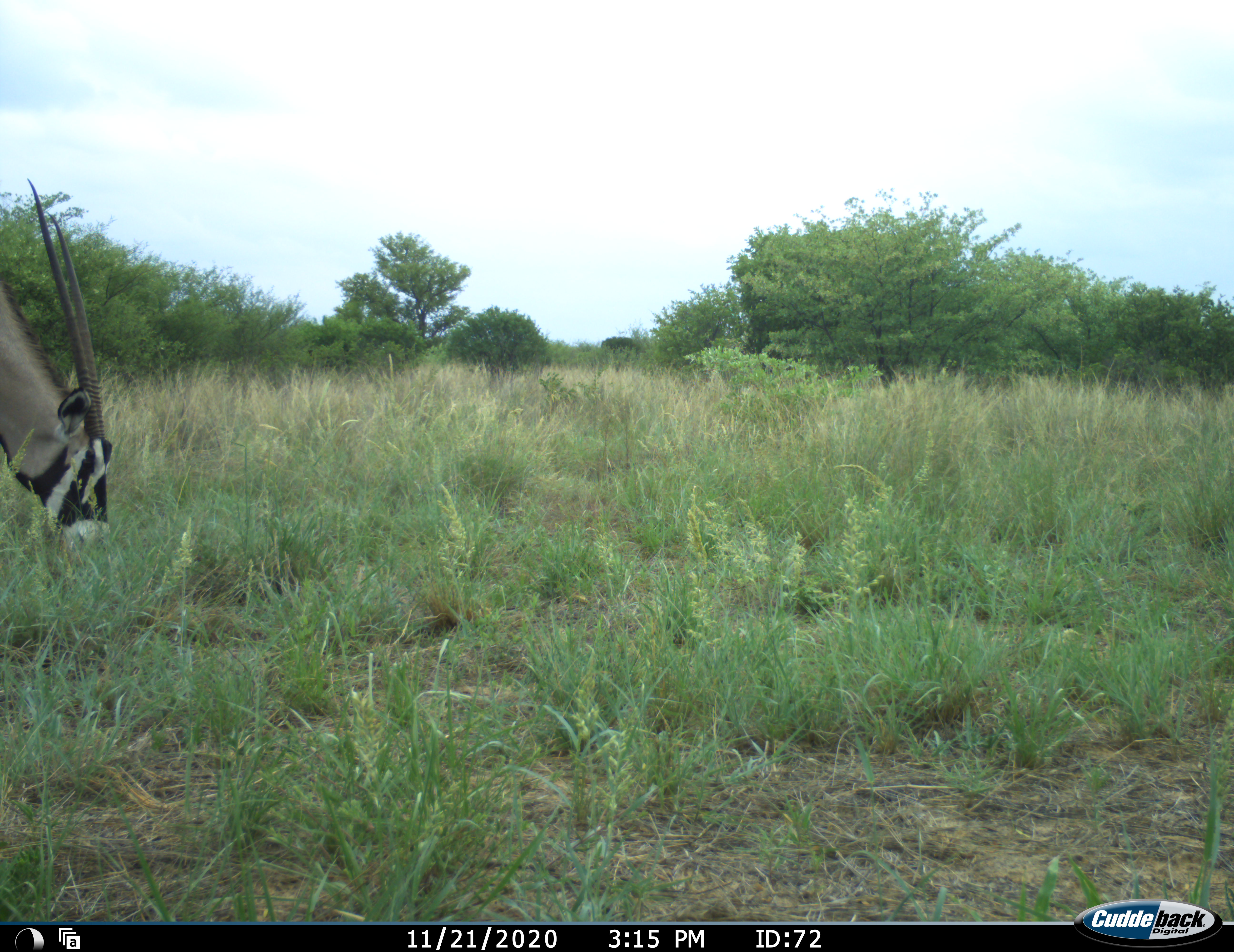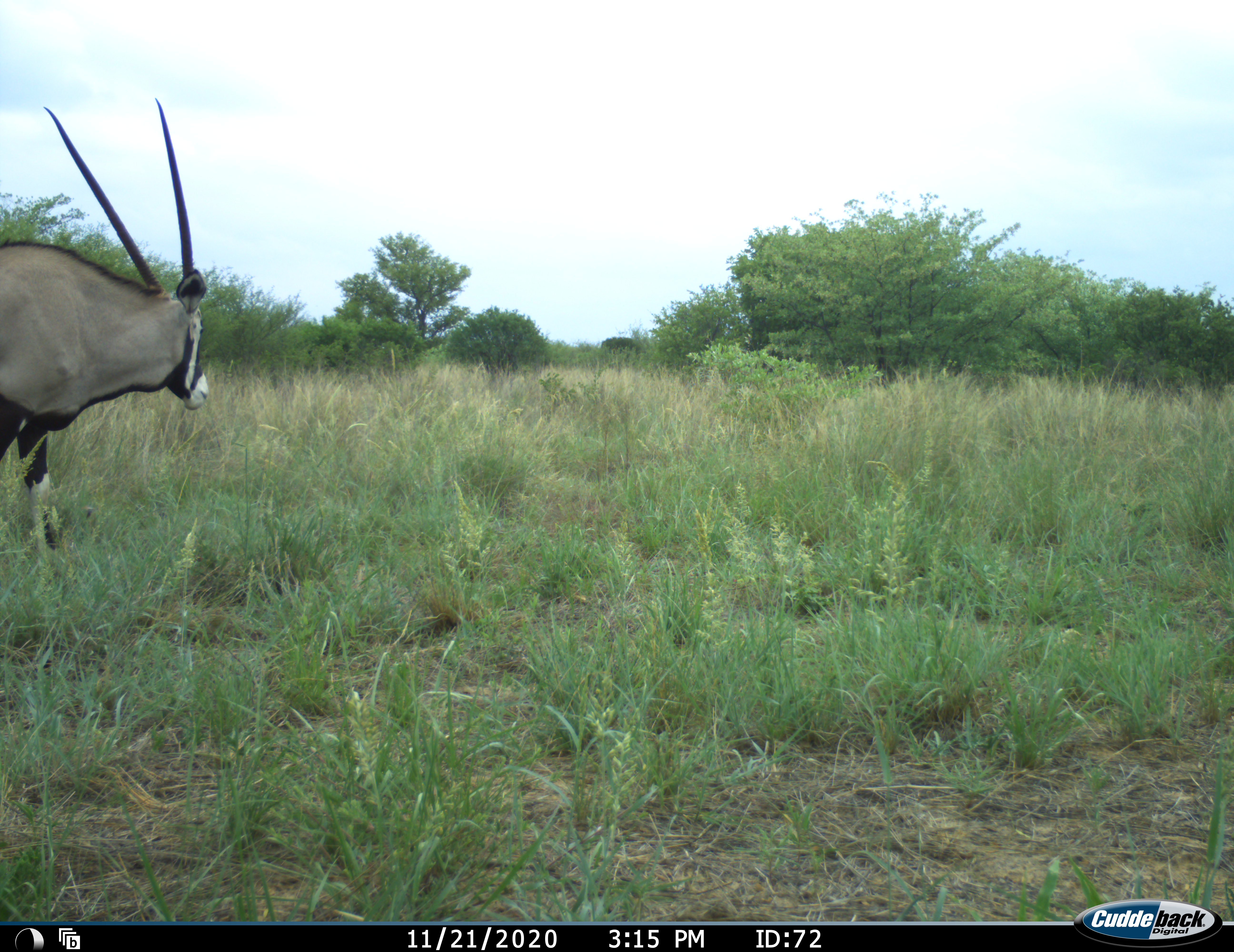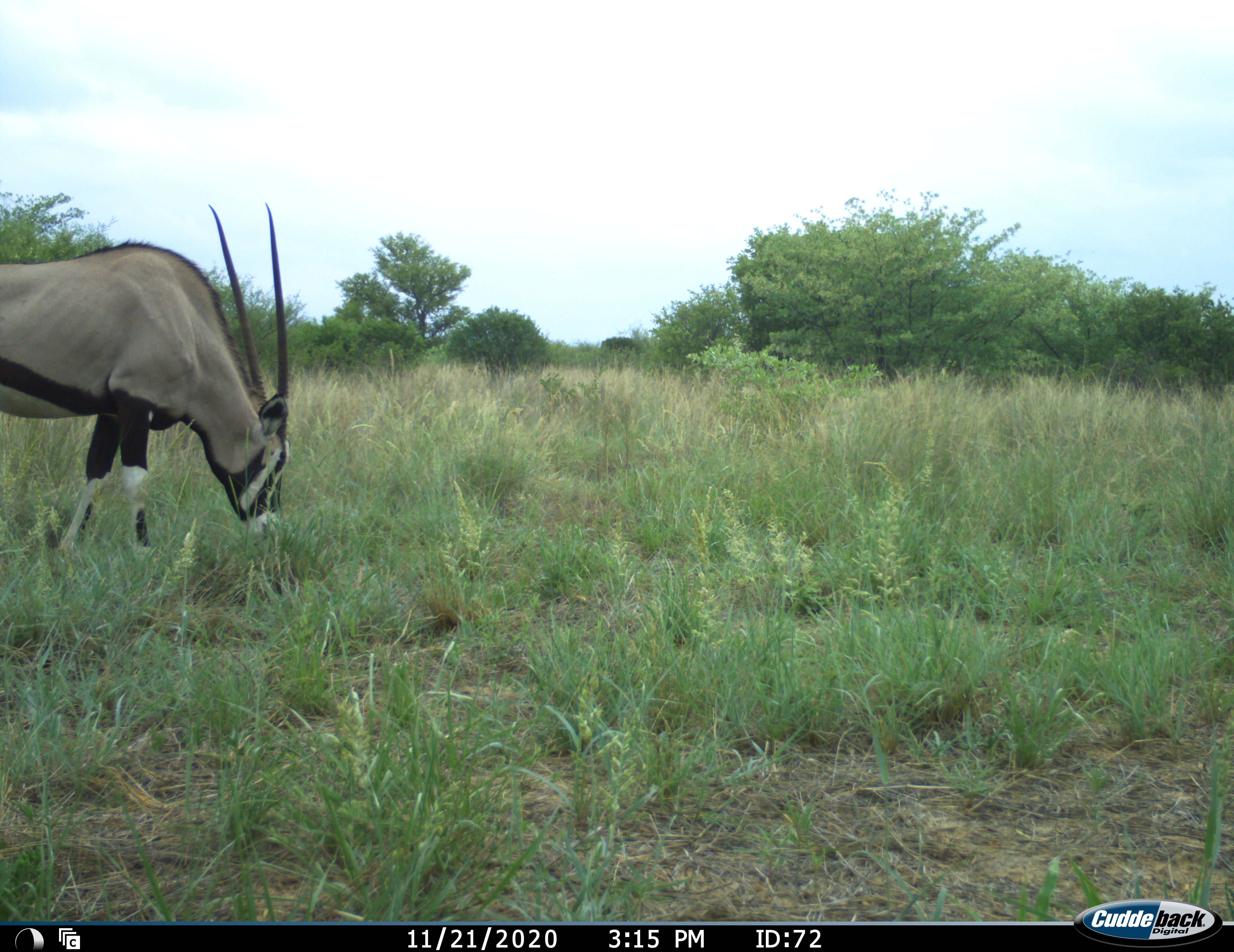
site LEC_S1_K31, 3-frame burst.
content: unidentified animal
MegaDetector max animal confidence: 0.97